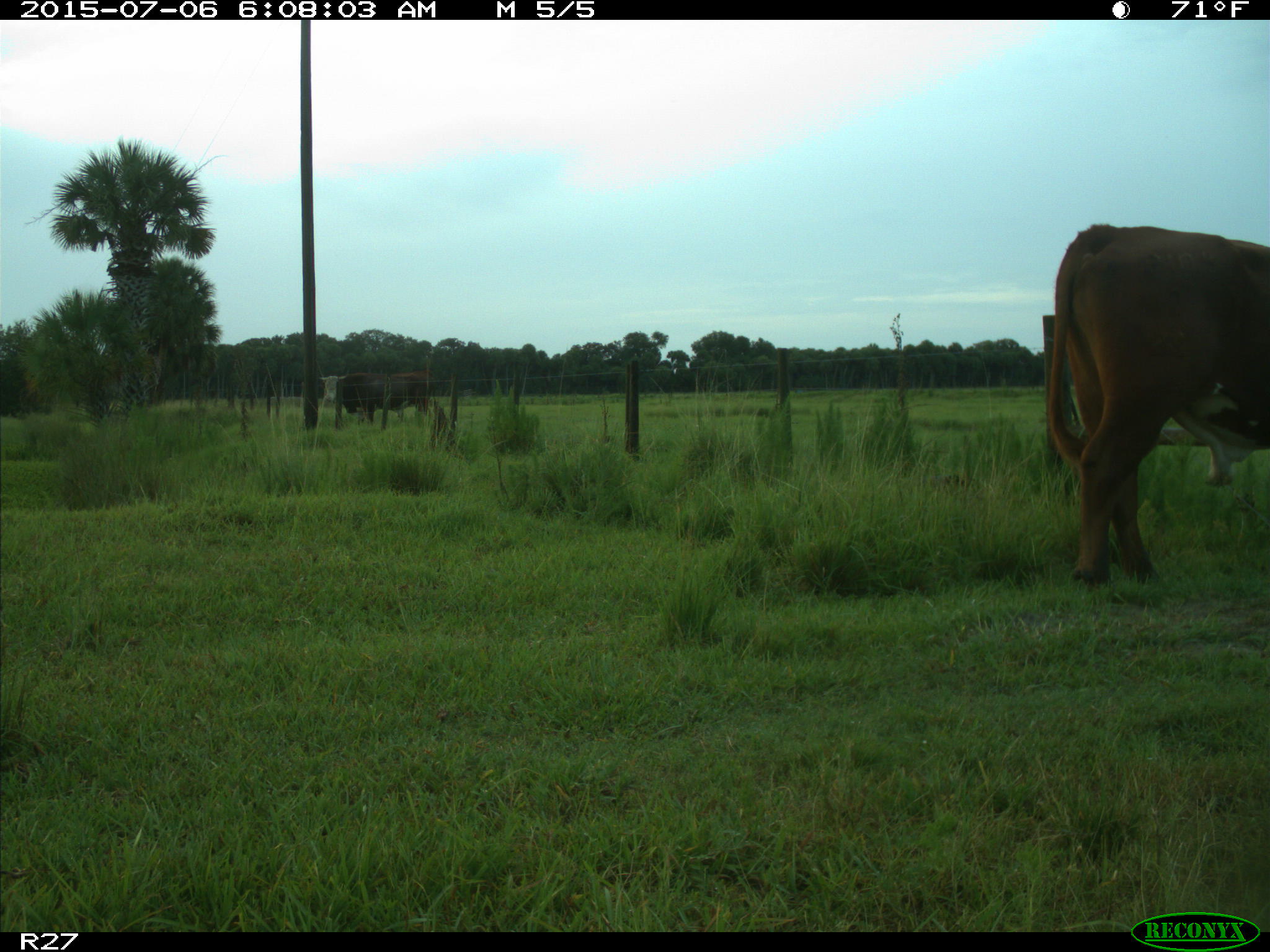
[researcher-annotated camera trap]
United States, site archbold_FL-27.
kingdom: Animalia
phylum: Chordata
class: Mammalia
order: Artiodactyla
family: Bovidae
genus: Bos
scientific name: Bos taurus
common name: domestic cow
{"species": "Bos taurus (domestic cow)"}